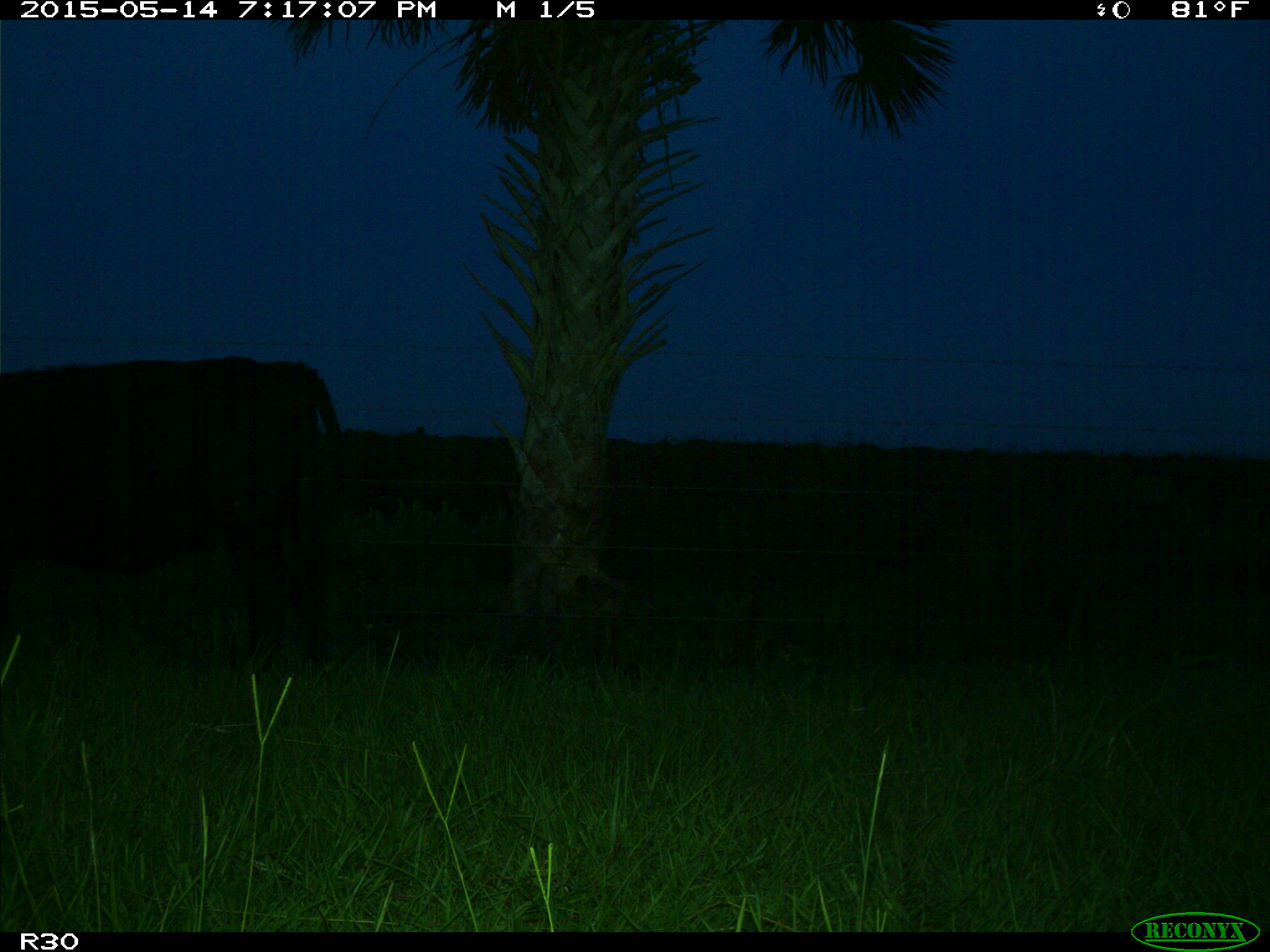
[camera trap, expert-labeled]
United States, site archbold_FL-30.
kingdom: Animalia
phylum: Chordata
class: Mammalia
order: Artiodactyla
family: Bovidae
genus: Bos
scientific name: Bos taurus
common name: domestic cow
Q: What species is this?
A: Bos taurus (domestic cow).